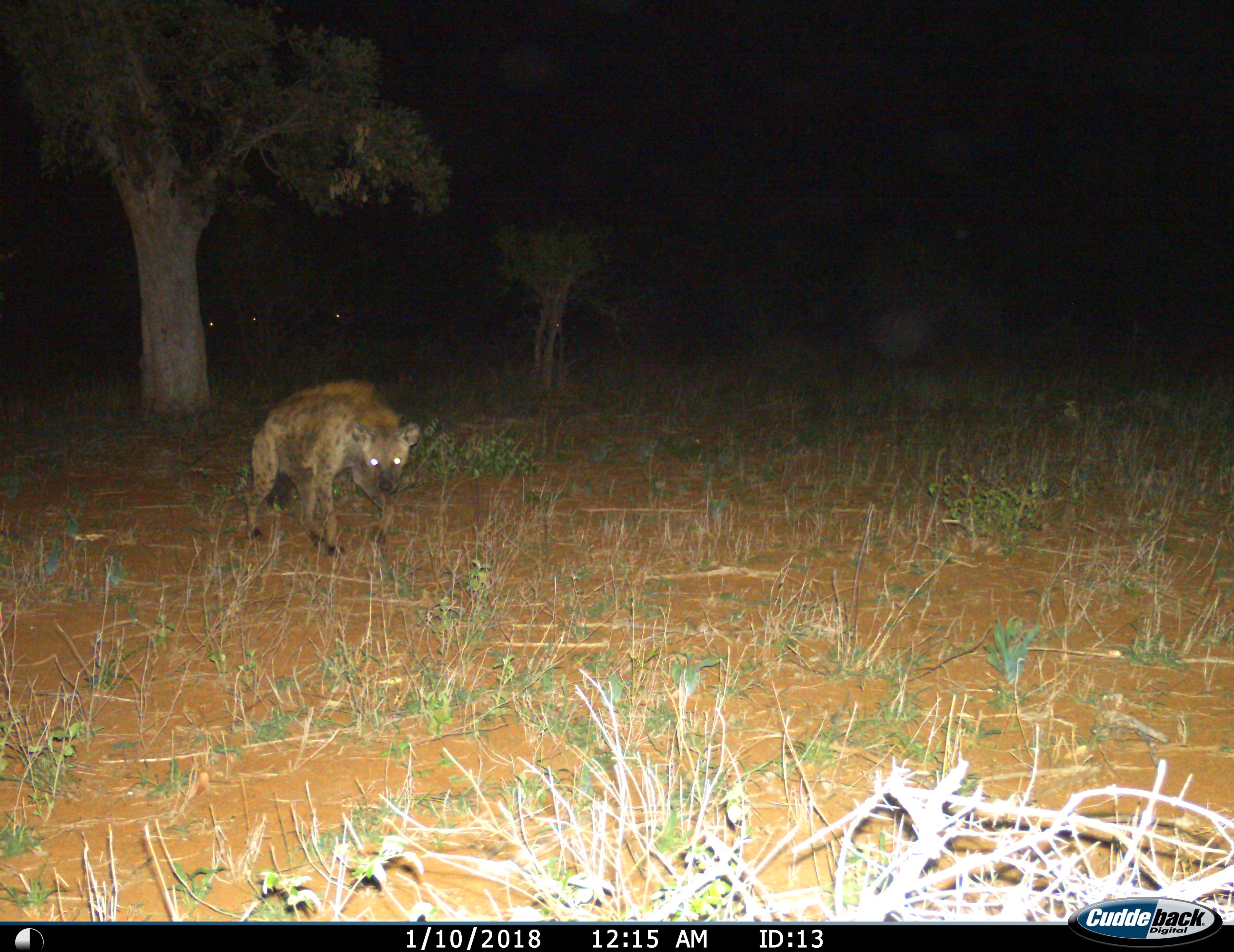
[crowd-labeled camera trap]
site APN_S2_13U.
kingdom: Animalia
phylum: Chordata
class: Mammalia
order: Carnivora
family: Hyaenidae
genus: Crocuta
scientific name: Crocuta crocuta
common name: spotted hyena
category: hyenaspotted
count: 1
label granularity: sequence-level